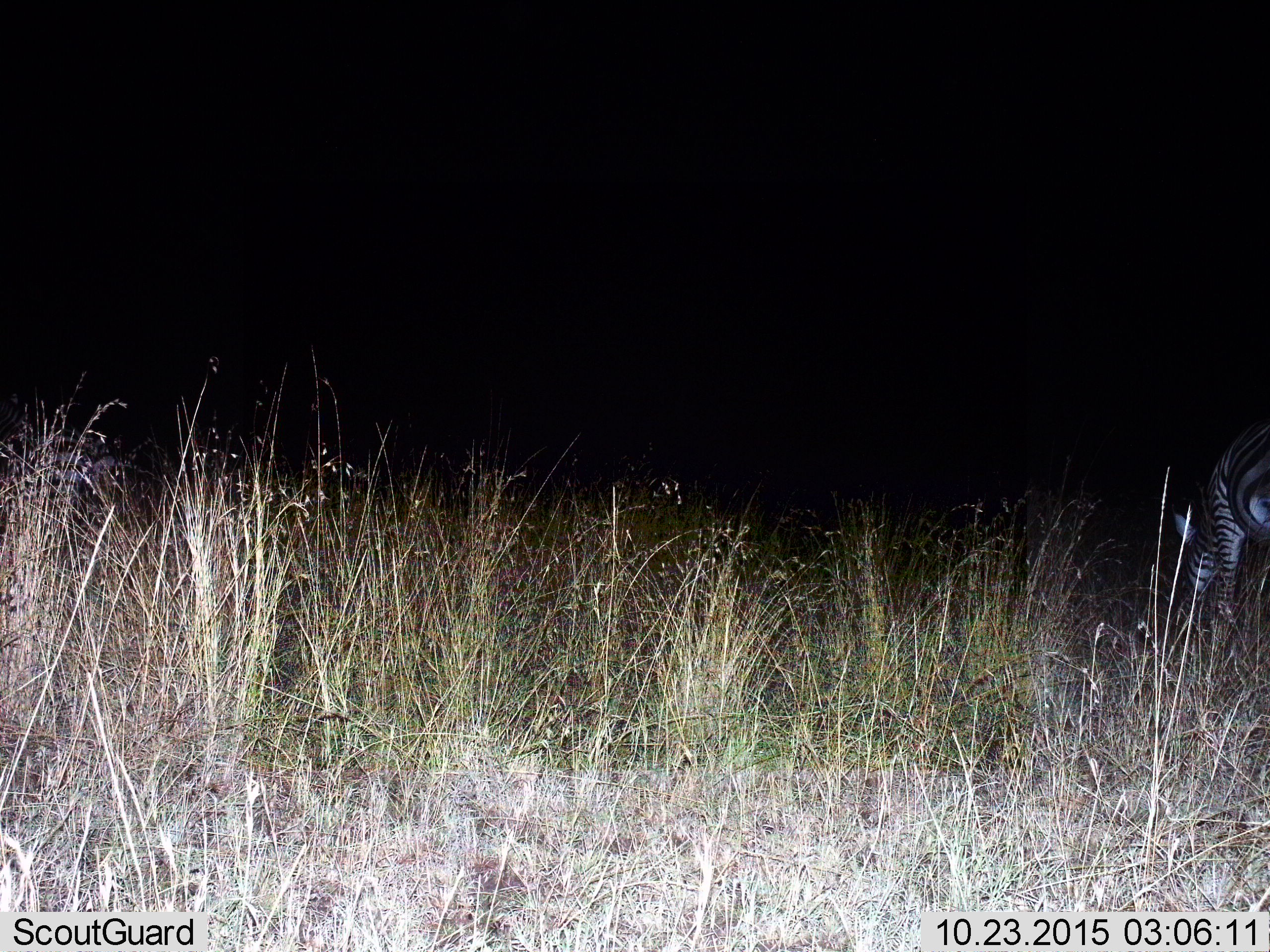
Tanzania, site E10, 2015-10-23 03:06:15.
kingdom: Animalia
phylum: Chordata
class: Mammalia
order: Perissodactyla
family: Equidae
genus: Equus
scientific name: Equus quagga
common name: plains zebra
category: zebra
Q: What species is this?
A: Zebra (plains zebra) (Equus quagga).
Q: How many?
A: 1.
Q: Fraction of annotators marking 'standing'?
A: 36%.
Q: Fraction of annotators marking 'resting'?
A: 0%.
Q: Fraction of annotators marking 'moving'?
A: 9%.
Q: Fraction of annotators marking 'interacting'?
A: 0%.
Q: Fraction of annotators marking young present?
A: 0%.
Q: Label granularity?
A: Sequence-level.